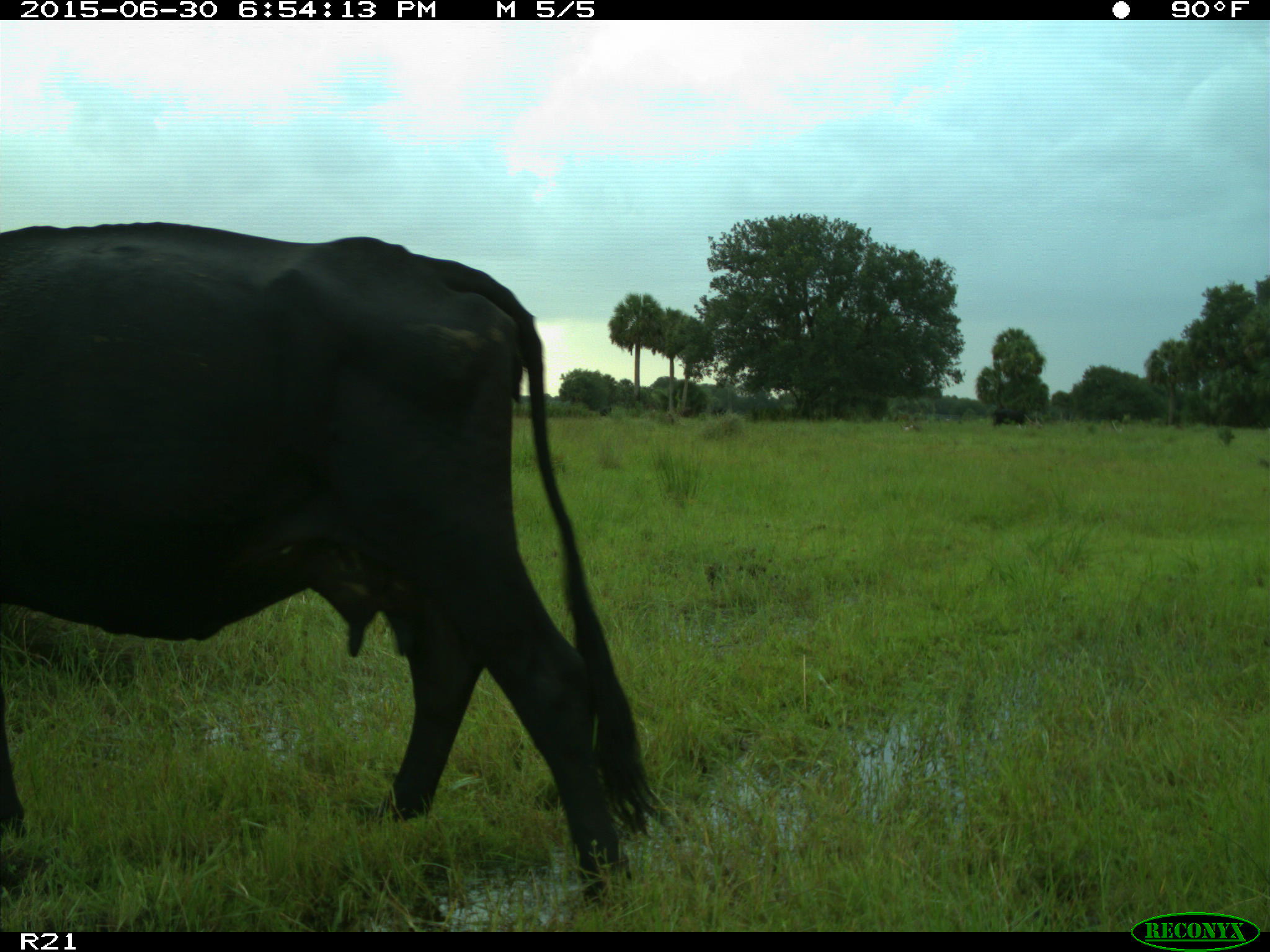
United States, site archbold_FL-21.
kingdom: Animalia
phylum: Chordata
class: Mammalia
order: Artiodactyla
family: Bovidae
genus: Bos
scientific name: Bos taurus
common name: domestic cow